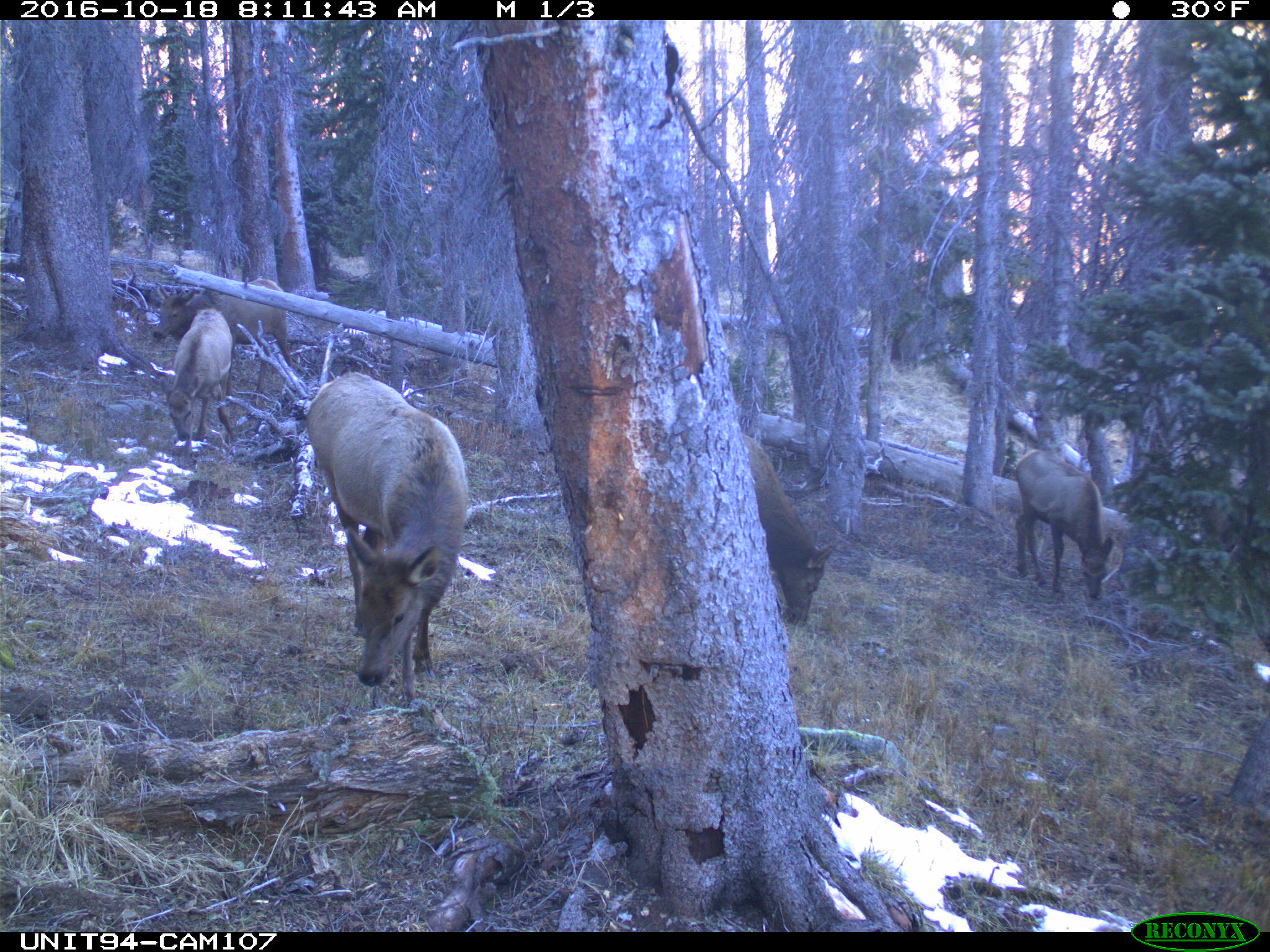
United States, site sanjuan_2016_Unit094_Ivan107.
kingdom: Animalia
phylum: Chordata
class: Mammalia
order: Artiodactyla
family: Cervidae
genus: Cervus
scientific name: Cervus elaphus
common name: red deer